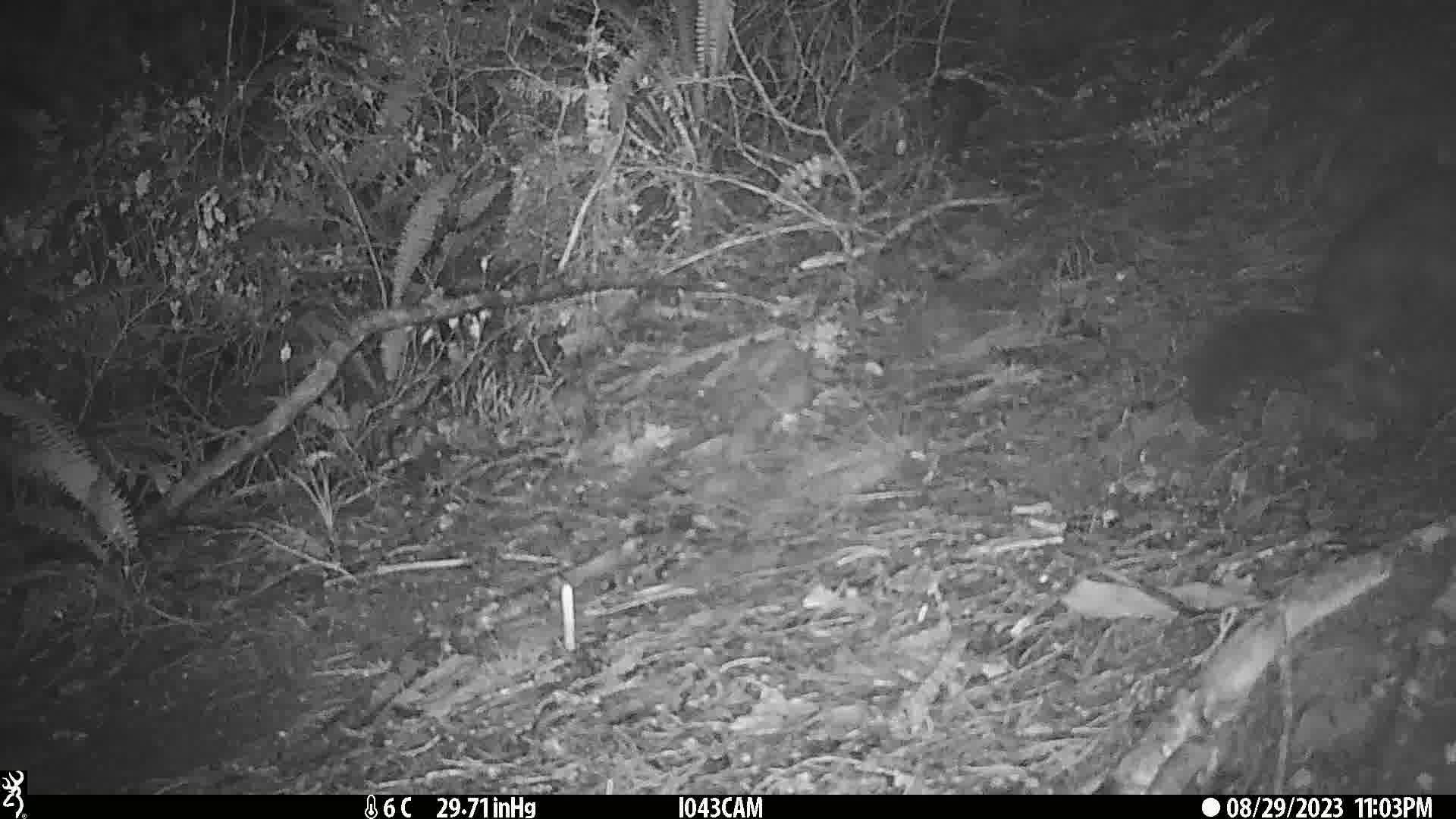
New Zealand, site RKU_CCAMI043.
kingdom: Animalia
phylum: Chordata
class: Mammalia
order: Diprotodontia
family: Phalangeridae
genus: Trichosurus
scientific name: Trichosurus vulpecula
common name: common brushtail possum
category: possum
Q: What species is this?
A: Possum (common brushtail possum) (Trichosurus vulpecula).